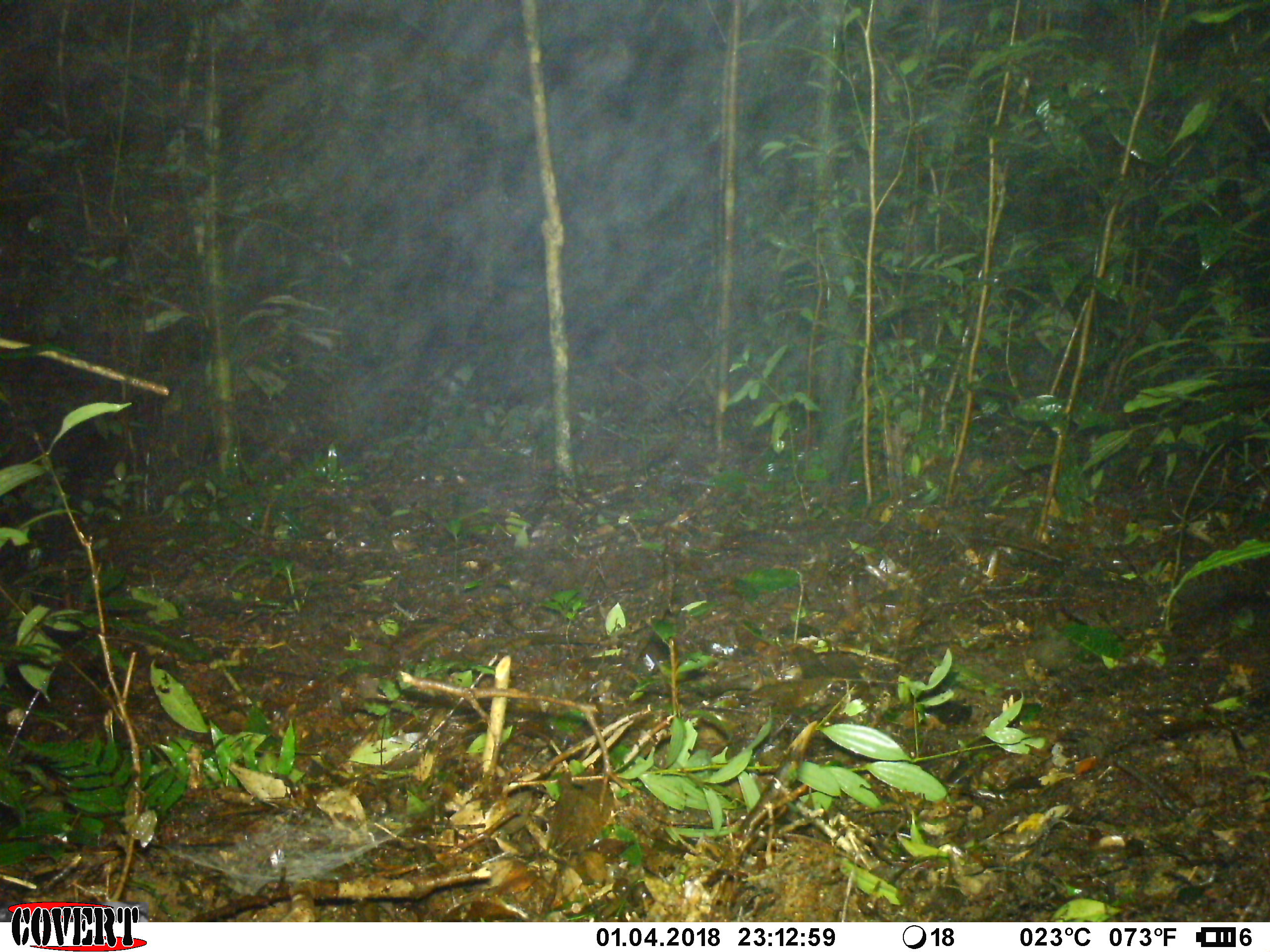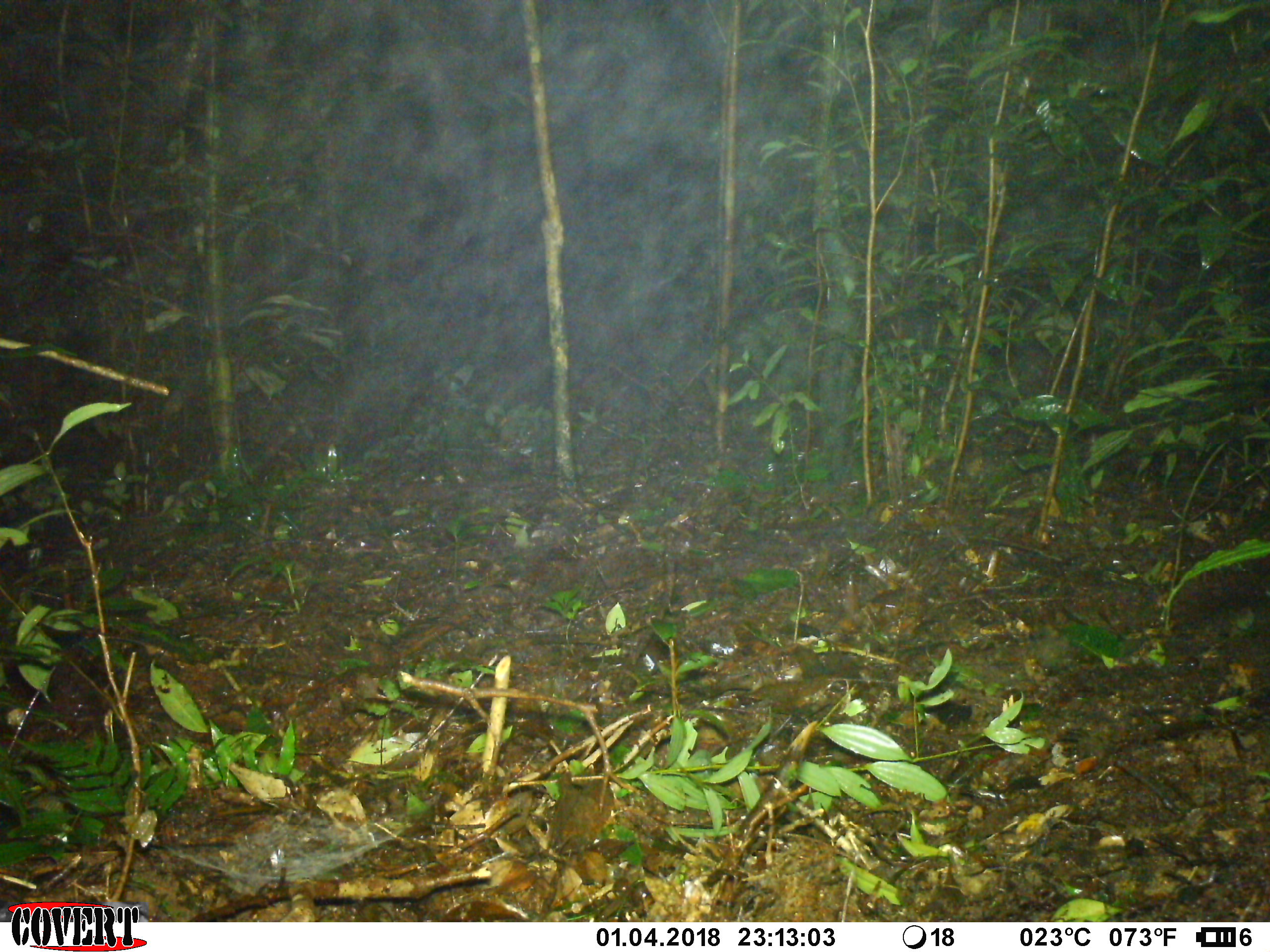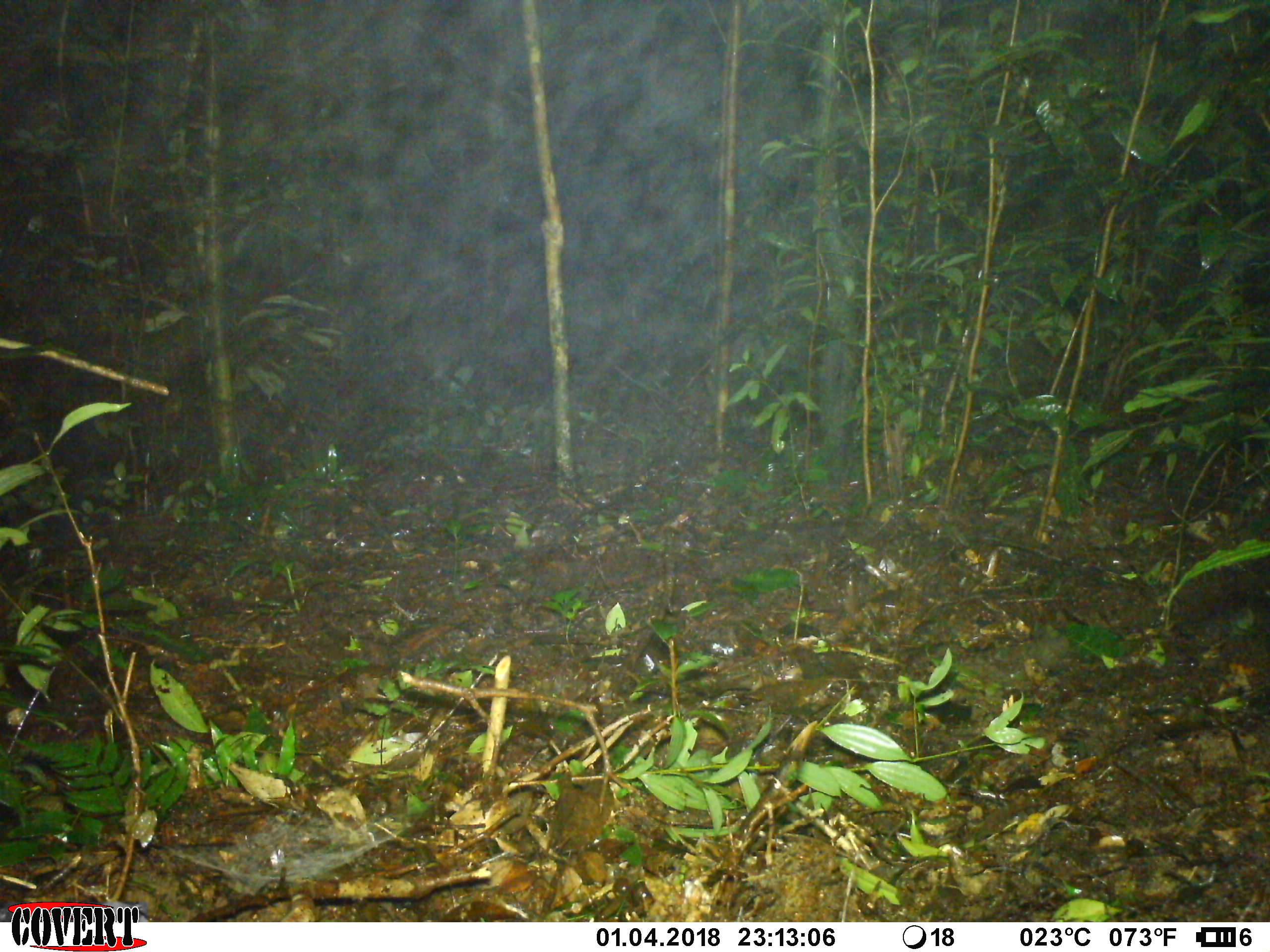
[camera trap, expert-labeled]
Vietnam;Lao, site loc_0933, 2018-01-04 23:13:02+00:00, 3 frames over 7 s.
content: no animal present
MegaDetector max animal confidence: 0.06